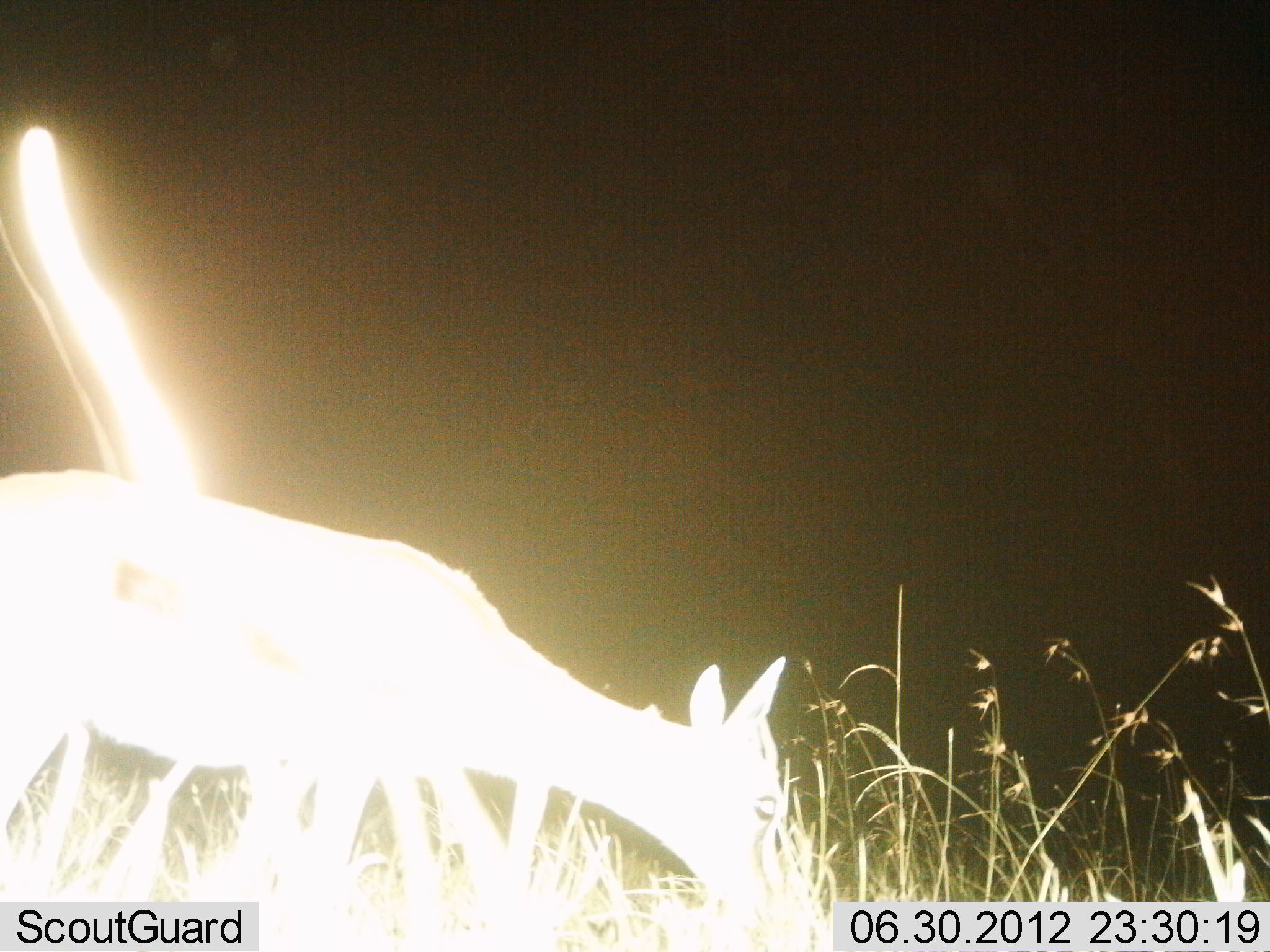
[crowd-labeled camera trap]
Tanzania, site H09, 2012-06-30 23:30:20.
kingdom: Animalia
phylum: Chordata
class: Mammalia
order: Artiodactyla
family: Bovidae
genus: Redunca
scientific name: Redunca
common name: reedbuck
Reedbuck (Redunca), count 1. Behavior (volunteer vote fractions): standing 50%, resting 0%, moving 12%, interacting 0%. Young present (vote fraction): 0%. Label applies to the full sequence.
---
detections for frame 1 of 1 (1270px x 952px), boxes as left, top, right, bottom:
animal: 1, 462, 671, 952